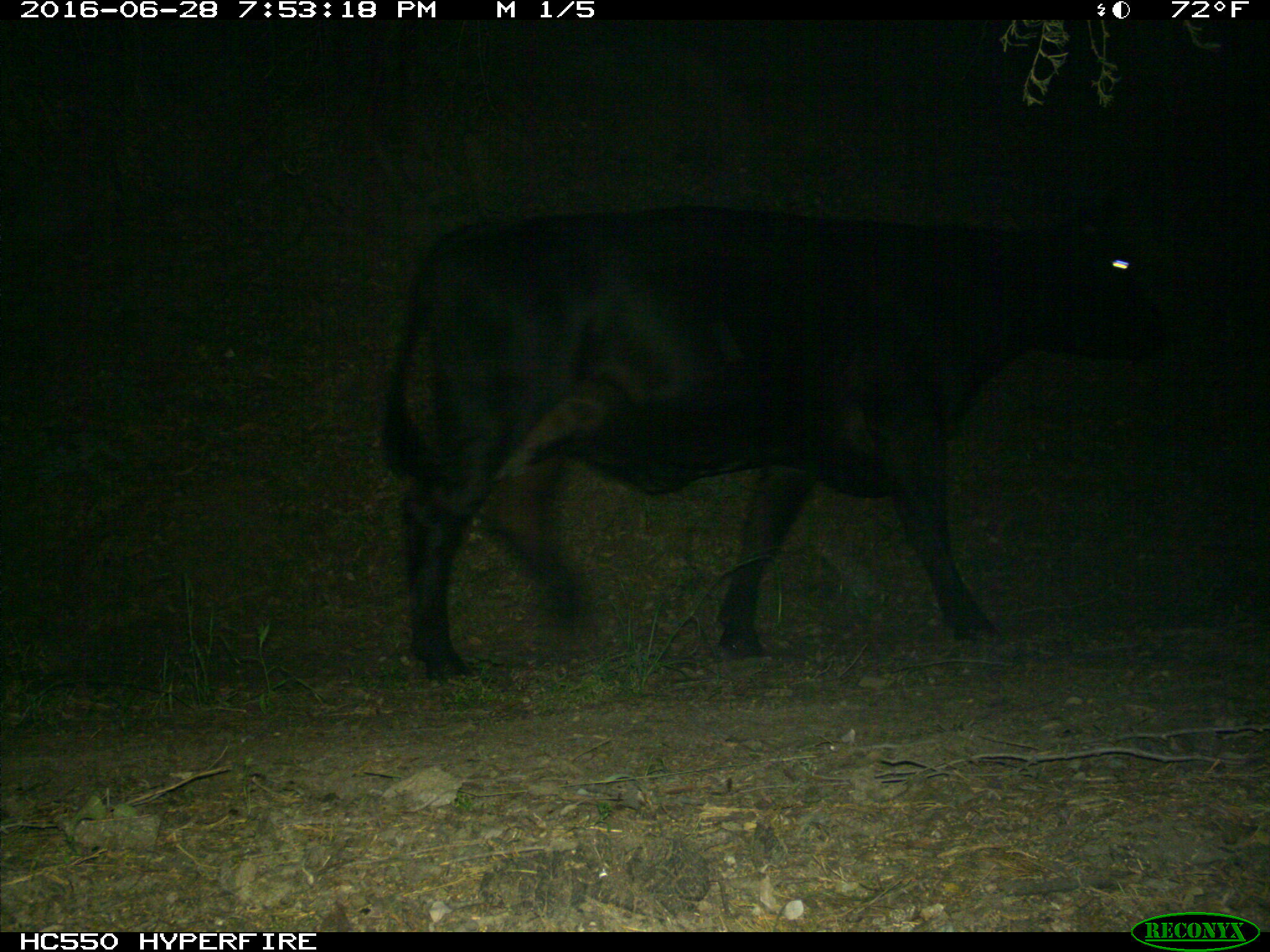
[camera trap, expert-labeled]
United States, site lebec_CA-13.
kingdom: Animalia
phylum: Chordata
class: Mammalia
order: Artiodactyla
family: Bovidae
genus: Bos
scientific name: Bos taurus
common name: domestic cow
Bos taurus (domestic cow).